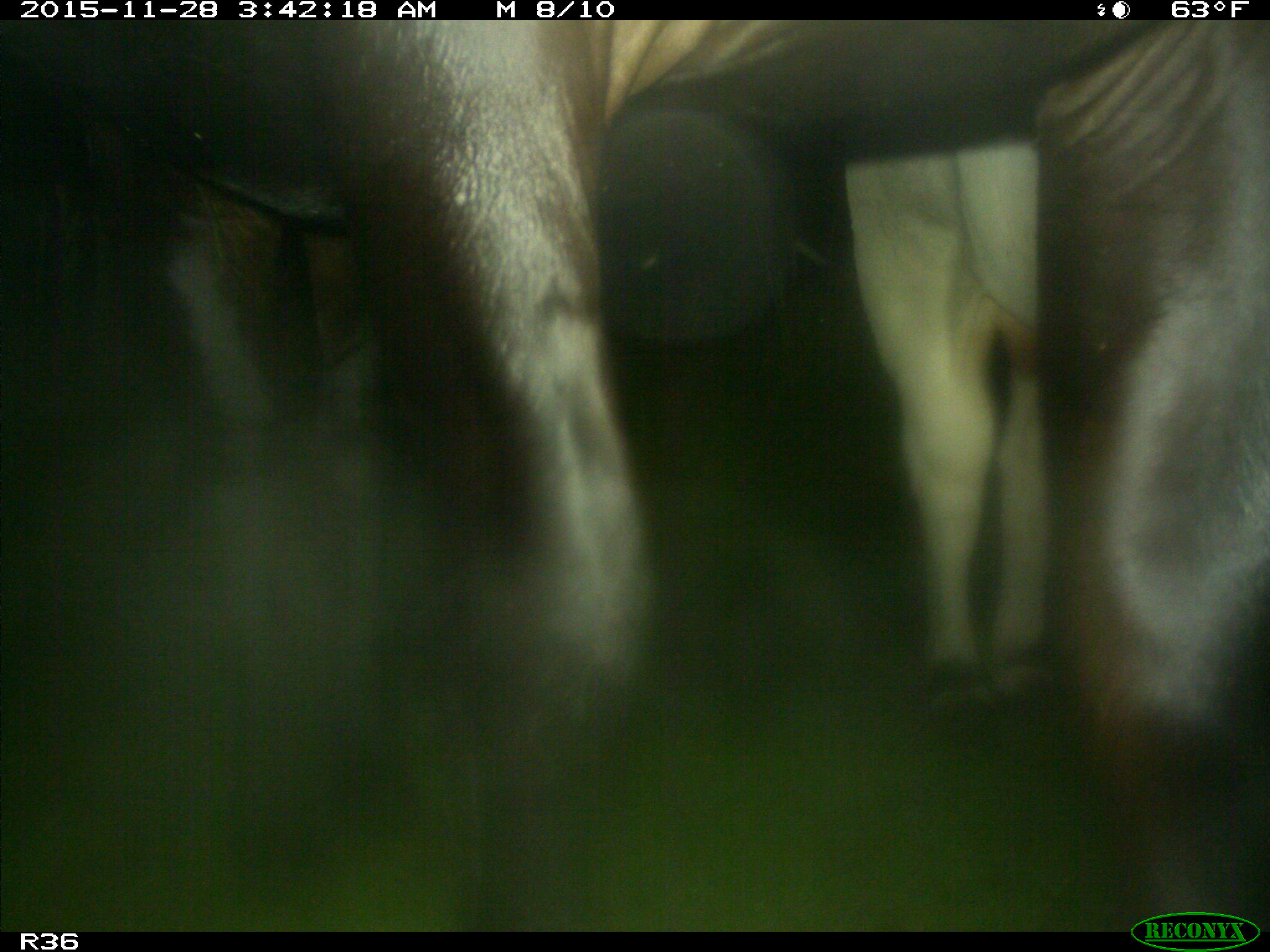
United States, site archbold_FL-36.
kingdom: Animalia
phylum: Chordata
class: Mammalia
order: Artiodactyla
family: Bovidae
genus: Bos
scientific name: Bos taurus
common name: domestic cow